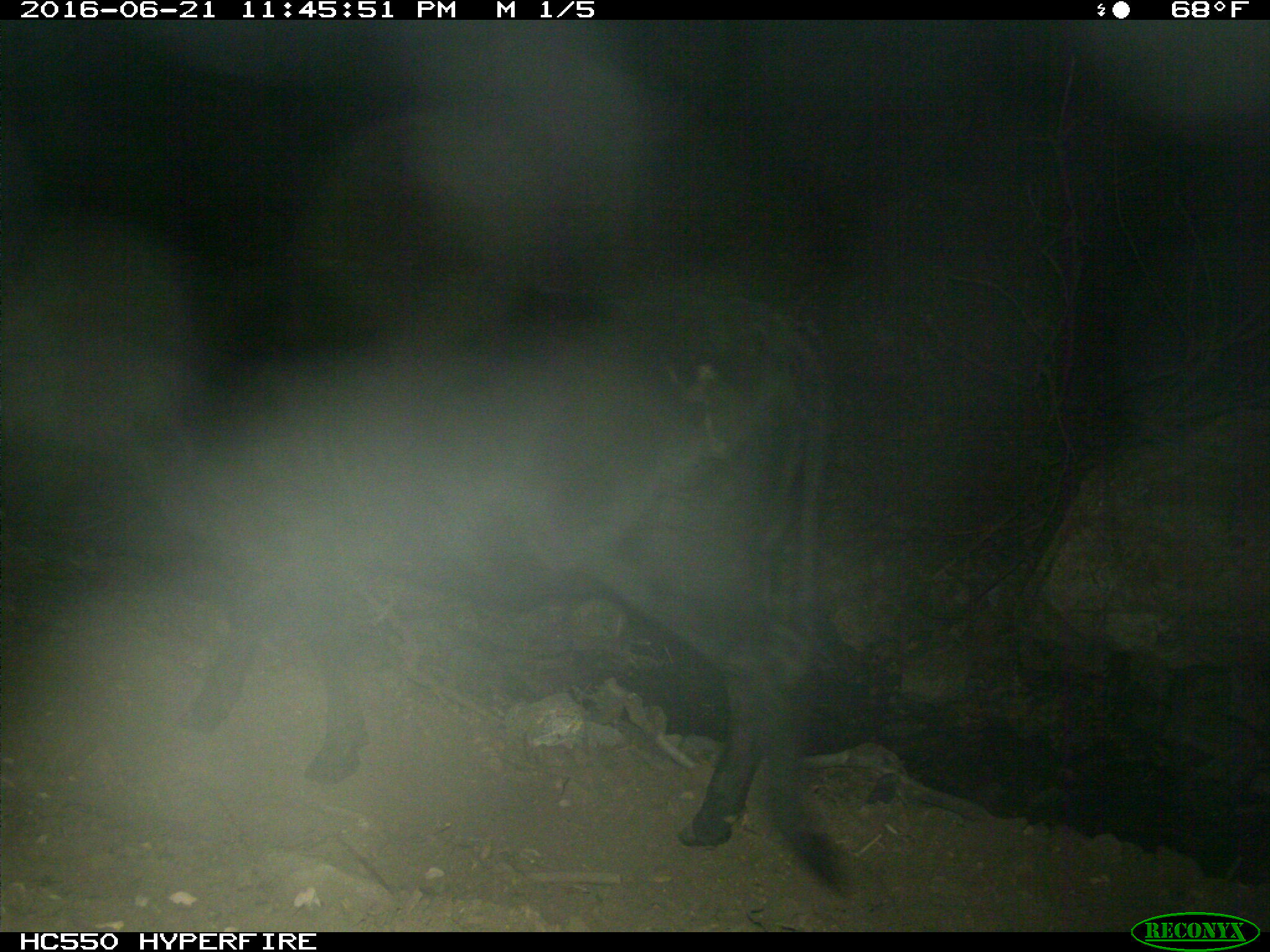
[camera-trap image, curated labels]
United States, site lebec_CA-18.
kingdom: Animalia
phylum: Chordata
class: Mammalia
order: Artiodactyla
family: Bovidae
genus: Bos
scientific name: Bos taurus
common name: domestic cow